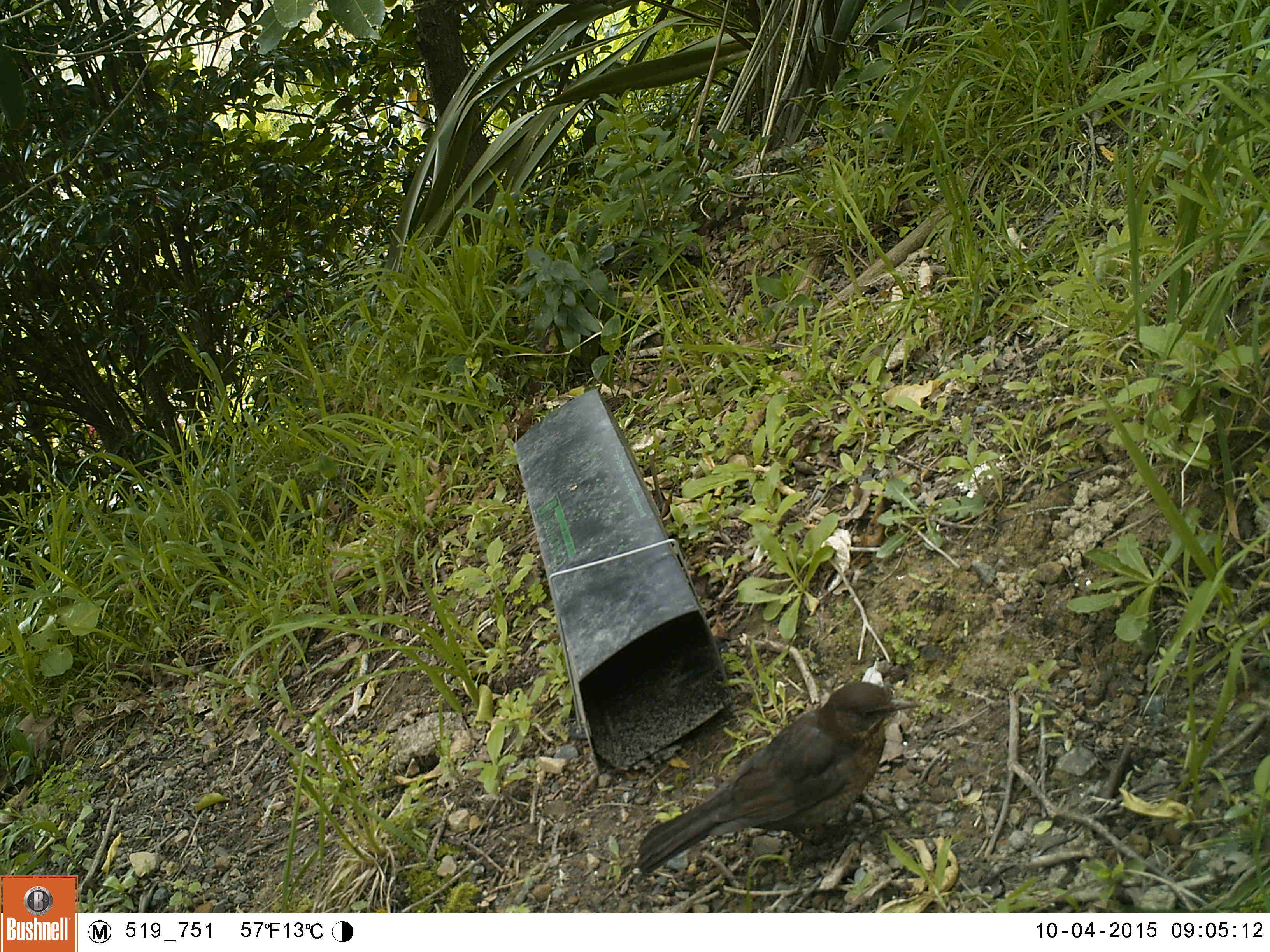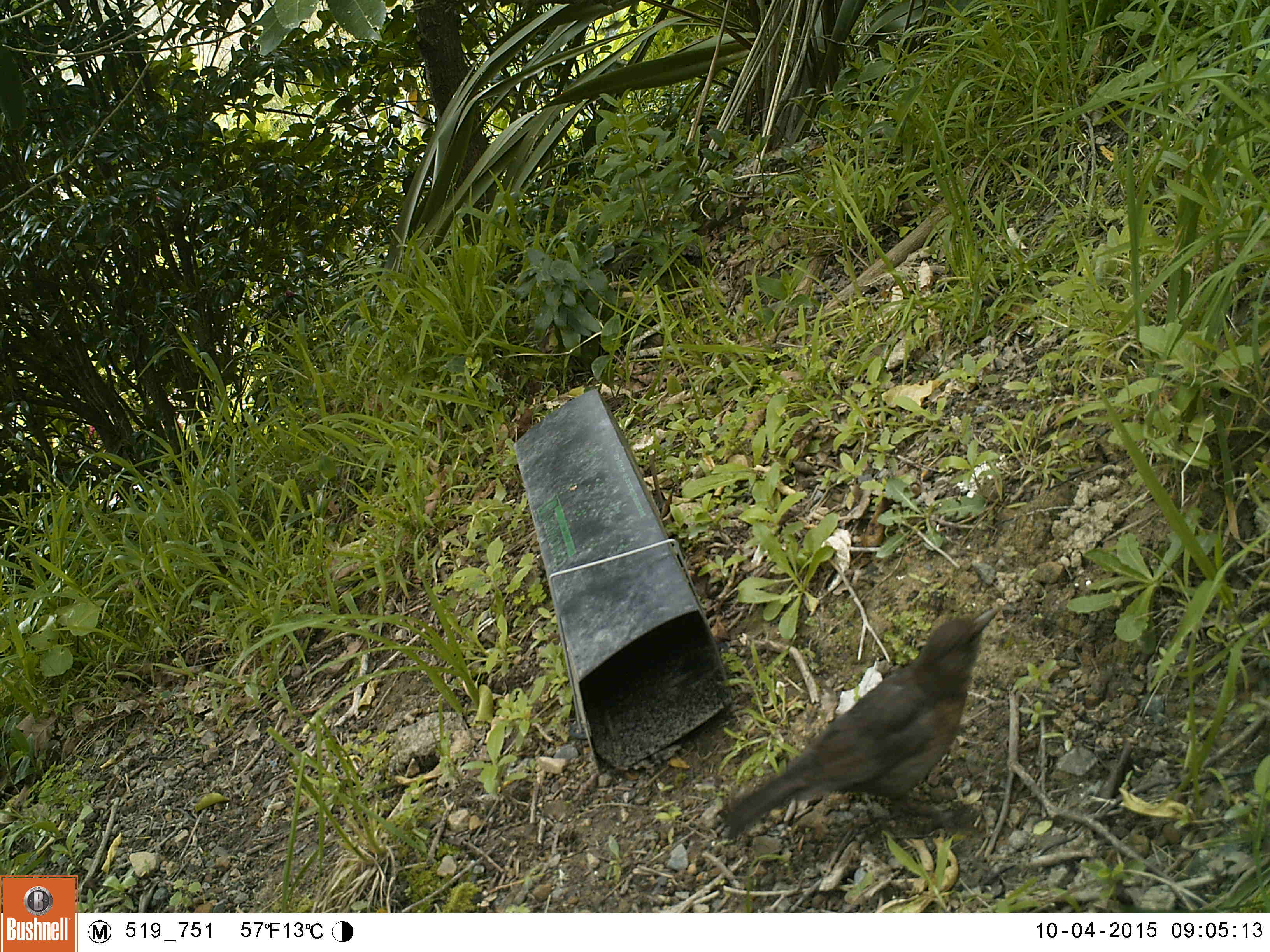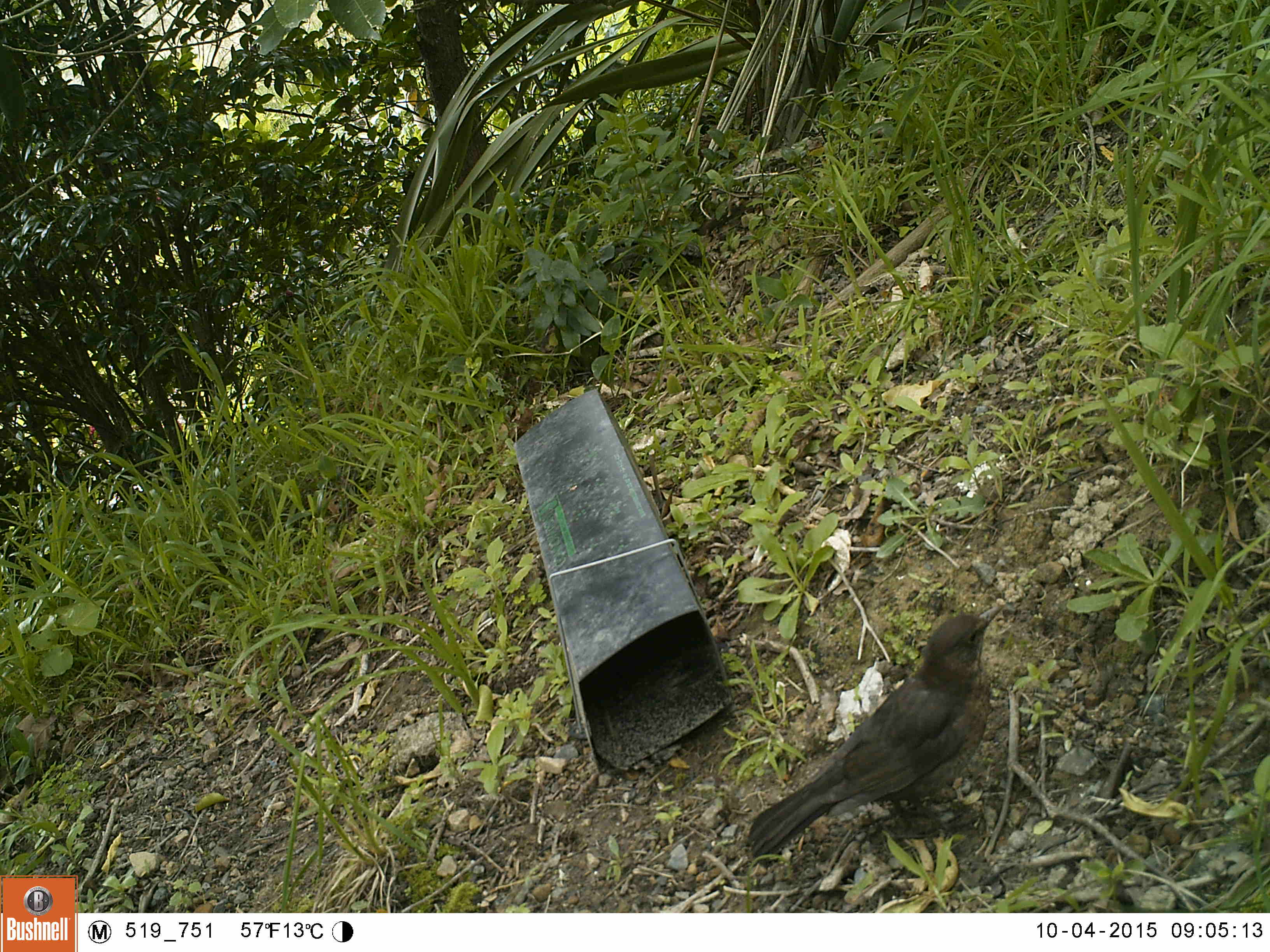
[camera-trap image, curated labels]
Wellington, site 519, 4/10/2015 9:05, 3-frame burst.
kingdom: Animalia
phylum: Chordata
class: Aves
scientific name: Aves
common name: bird